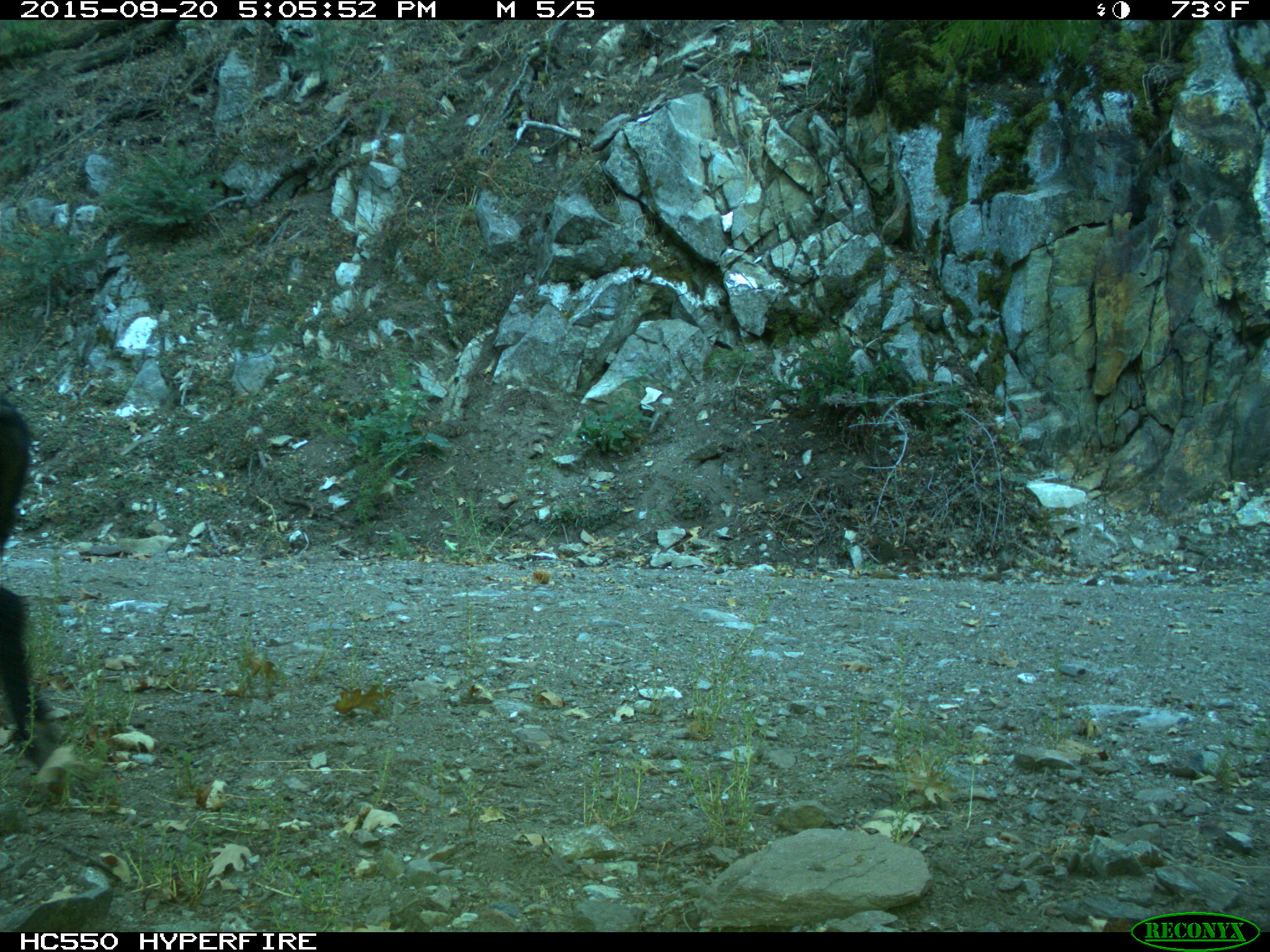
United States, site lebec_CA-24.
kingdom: Animalia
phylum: Chordata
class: Mammalia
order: Artiodactyla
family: Suidae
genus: Sus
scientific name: Sus scrofa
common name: wild boar